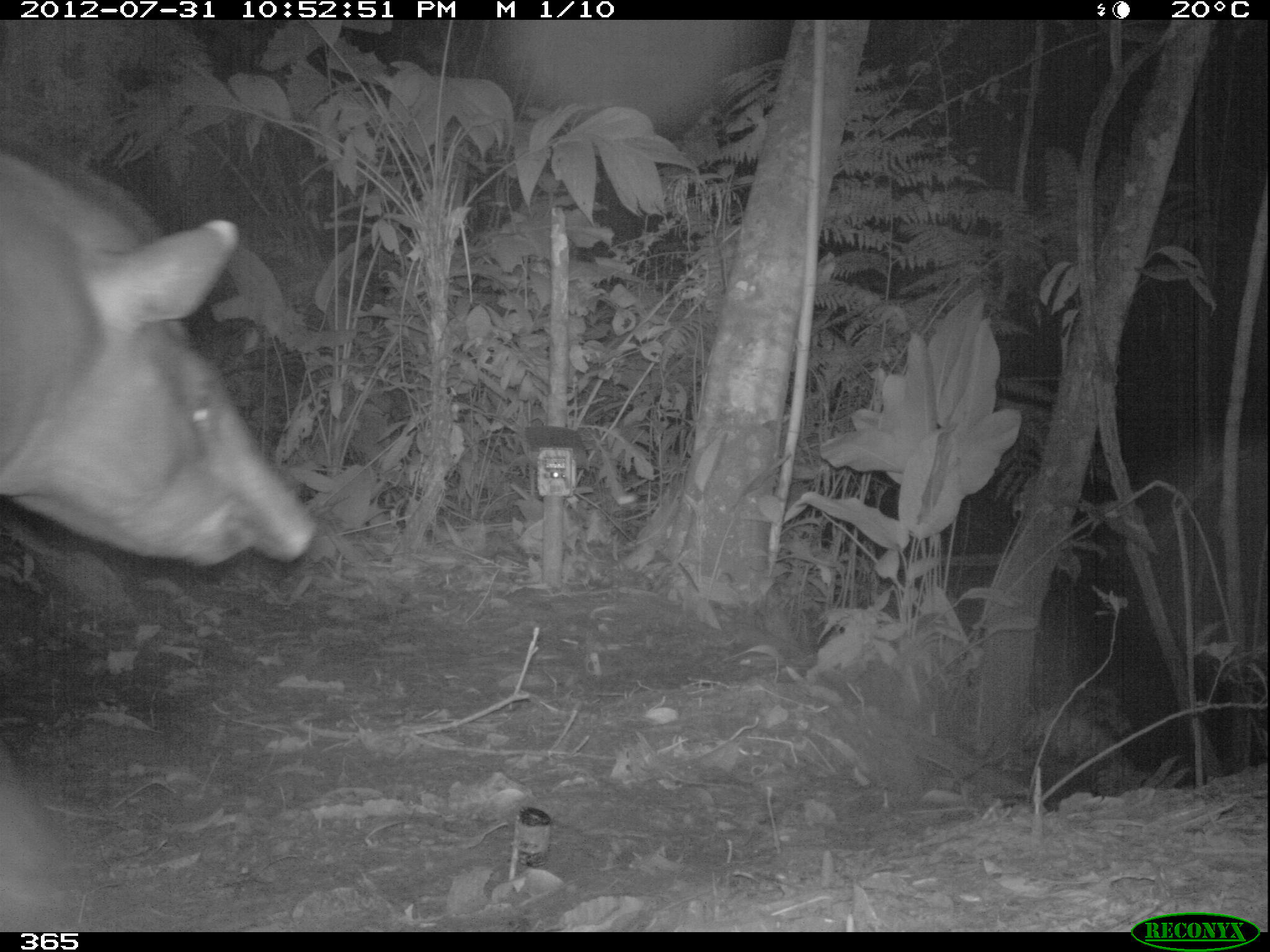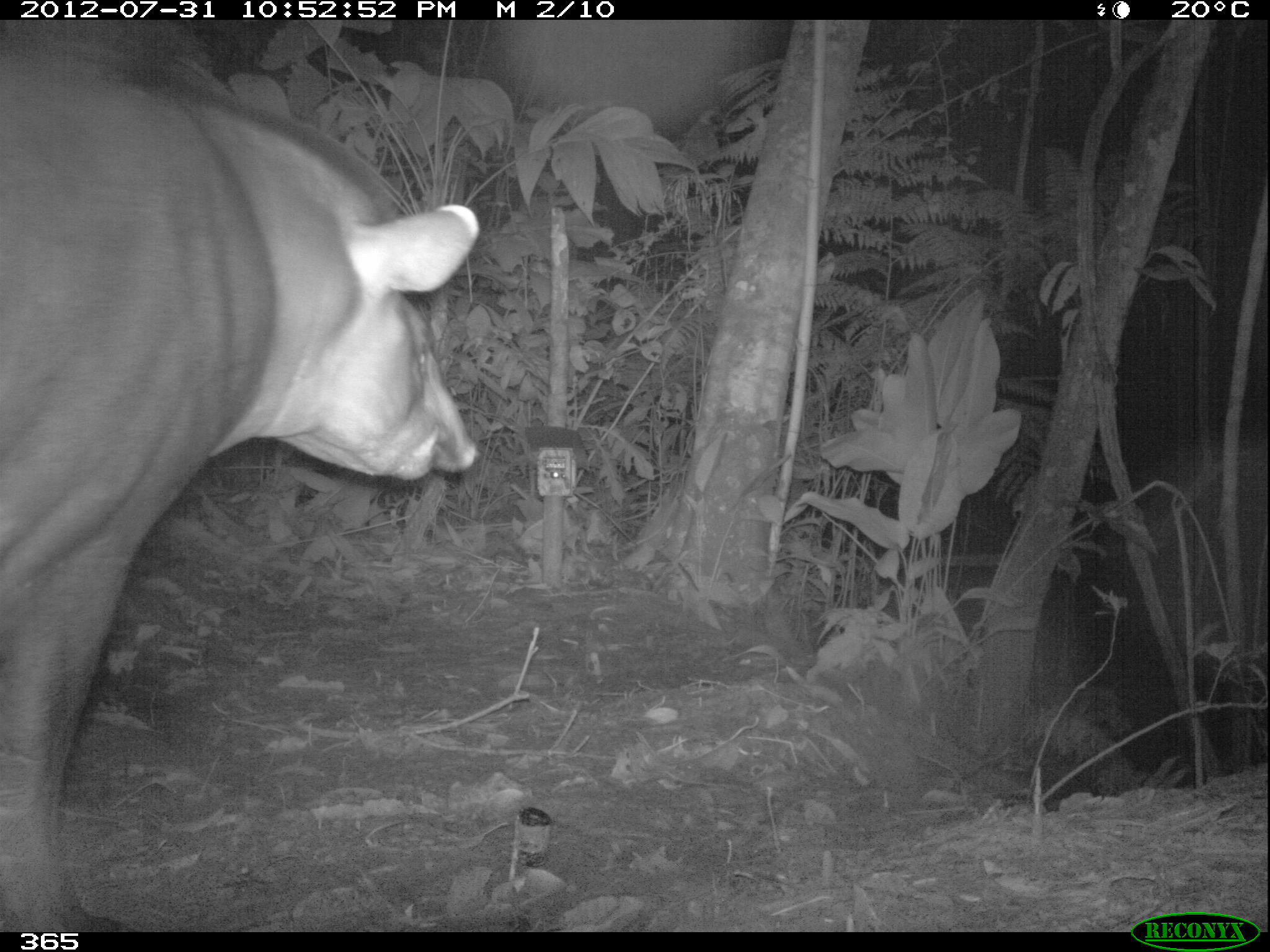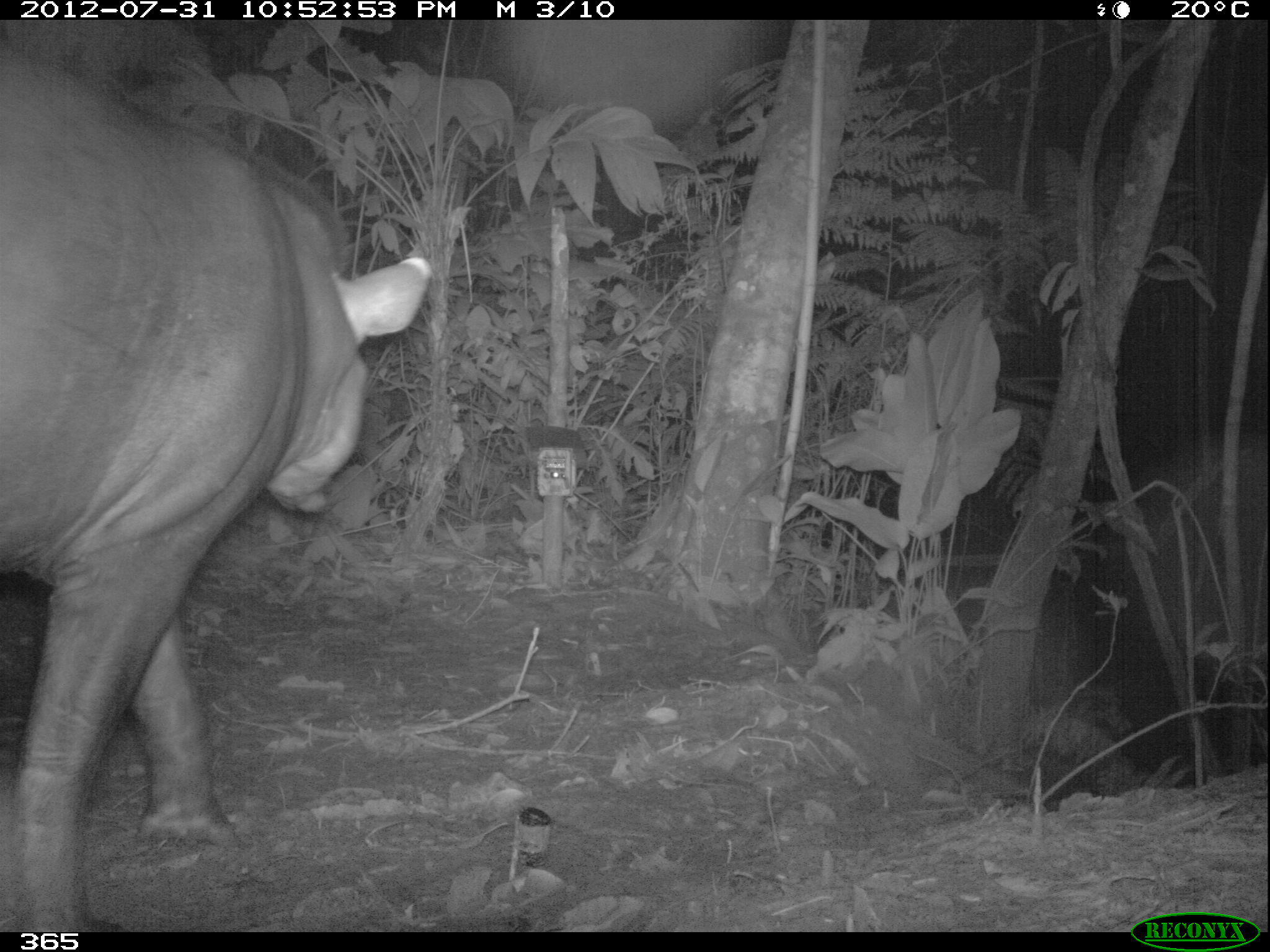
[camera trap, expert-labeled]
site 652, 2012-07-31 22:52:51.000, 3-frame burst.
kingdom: Animalia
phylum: Chordata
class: Mammalia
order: Perissodactyla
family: Tapiridae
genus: Tapirus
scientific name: Tapirus terrestris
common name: south american tapir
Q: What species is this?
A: Tapirus terrestris (south american tapir).